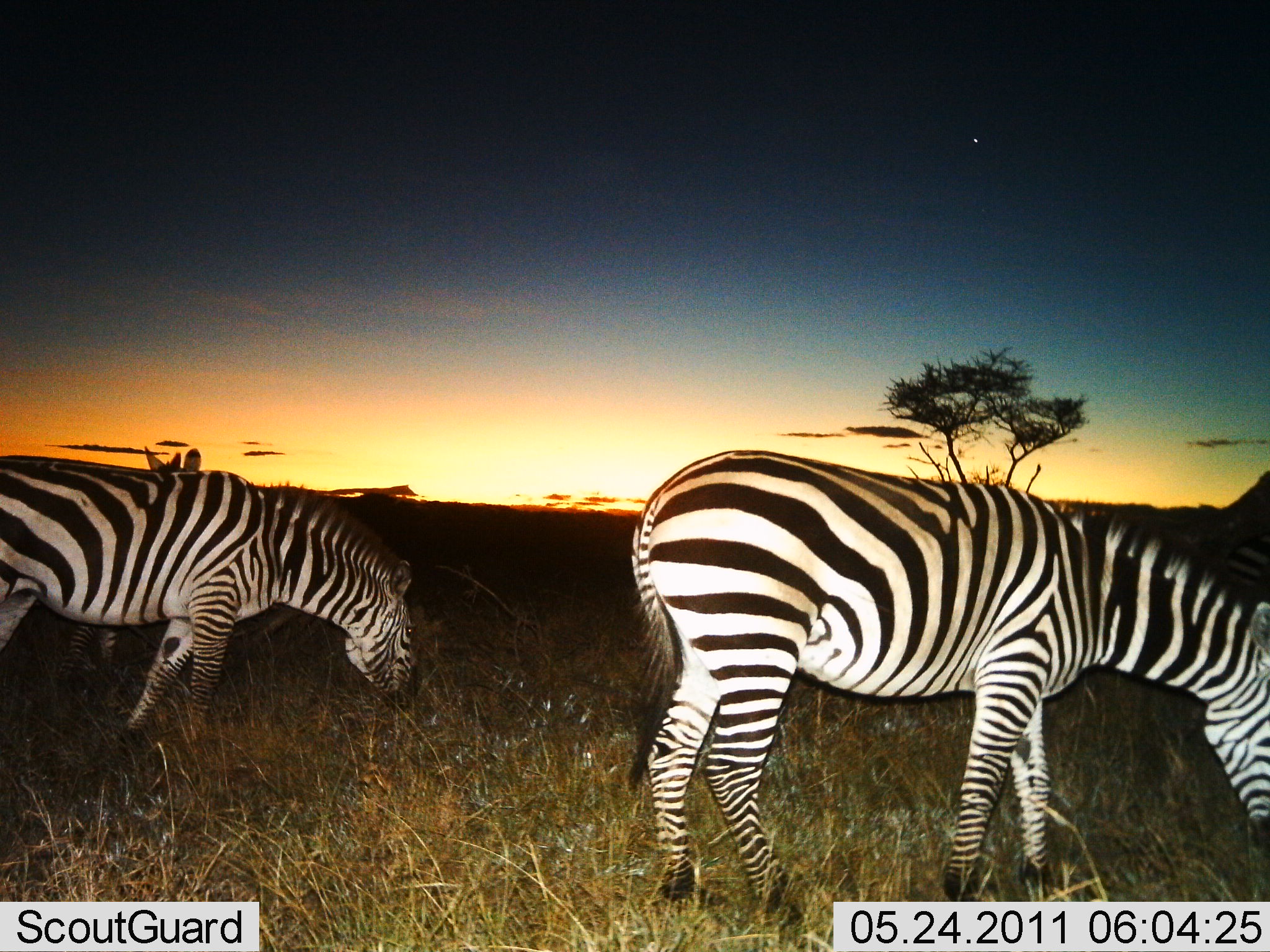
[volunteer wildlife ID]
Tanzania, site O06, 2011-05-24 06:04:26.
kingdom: Animalia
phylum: Chordata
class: Mammalia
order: Perissodactyla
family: Equidae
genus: Equus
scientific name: Equus quagga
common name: plains zebra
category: zebra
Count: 2.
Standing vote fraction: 15%.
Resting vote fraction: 0%.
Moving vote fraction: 0%.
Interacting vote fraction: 0%.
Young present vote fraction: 0%.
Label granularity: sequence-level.